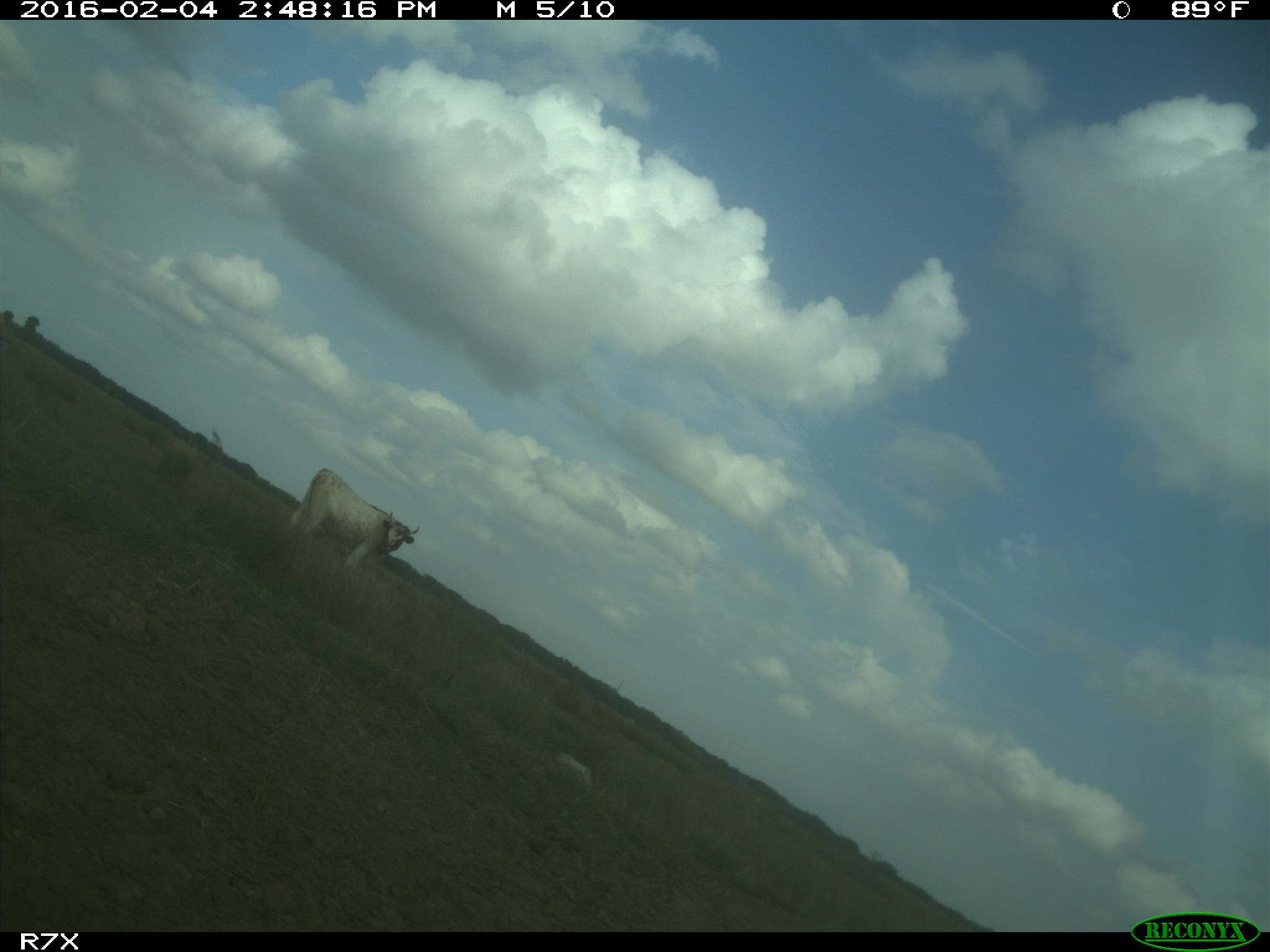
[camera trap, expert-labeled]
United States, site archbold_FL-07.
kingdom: Animalia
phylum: Chordata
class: Mammalia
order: Artiodactyla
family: Bovidae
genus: Bos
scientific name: Bos taurus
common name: domestic cow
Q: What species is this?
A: Bos taurus (domestic cow).